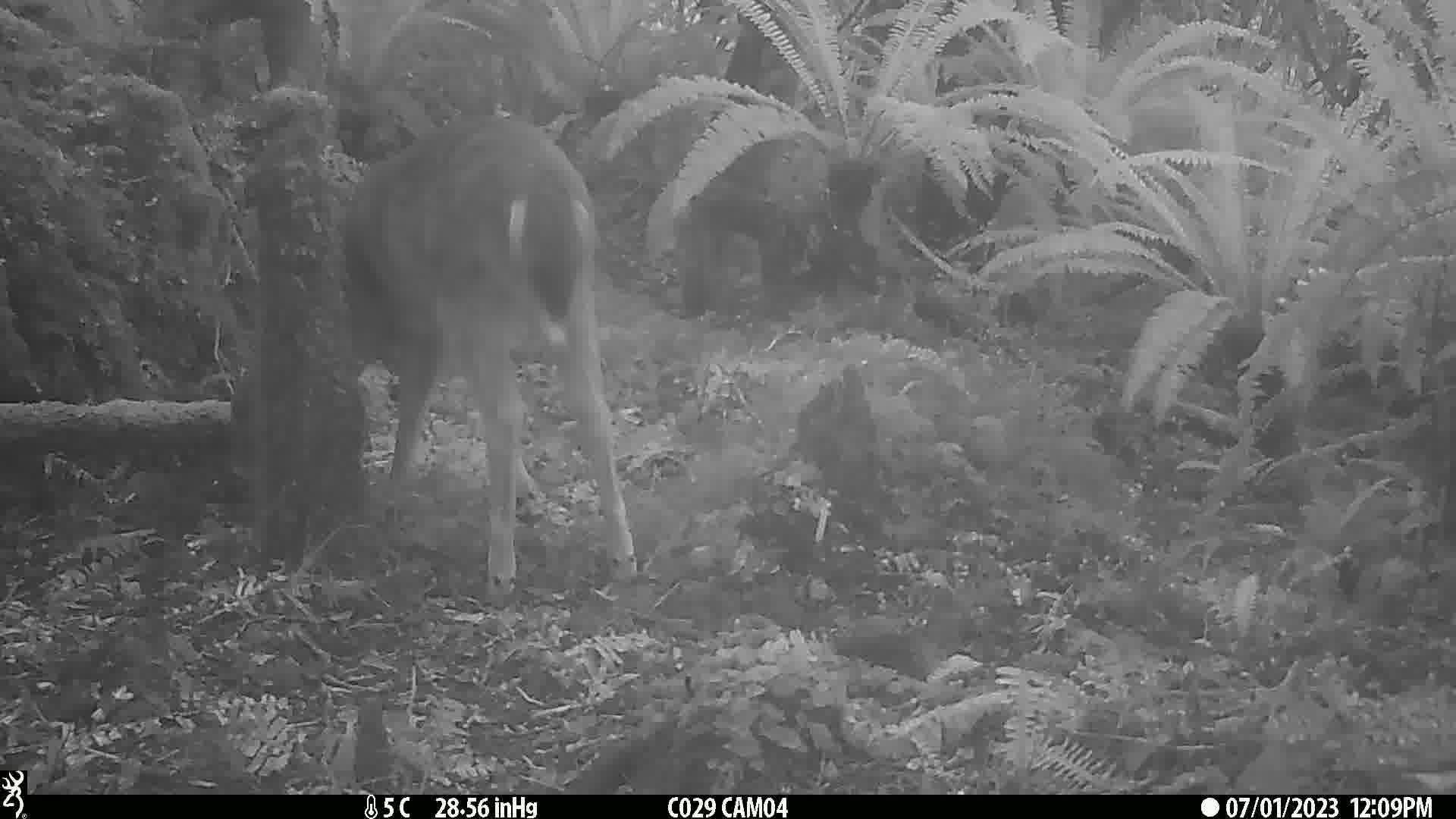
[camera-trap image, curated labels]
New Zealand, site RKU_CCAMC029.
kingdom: Animalia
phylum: Chordata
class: Mammalia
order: Artiodactyla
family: Cervidae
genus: Odocoileus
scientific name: Odocoileus virginianus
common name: white-tailed deer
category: white tailed deer